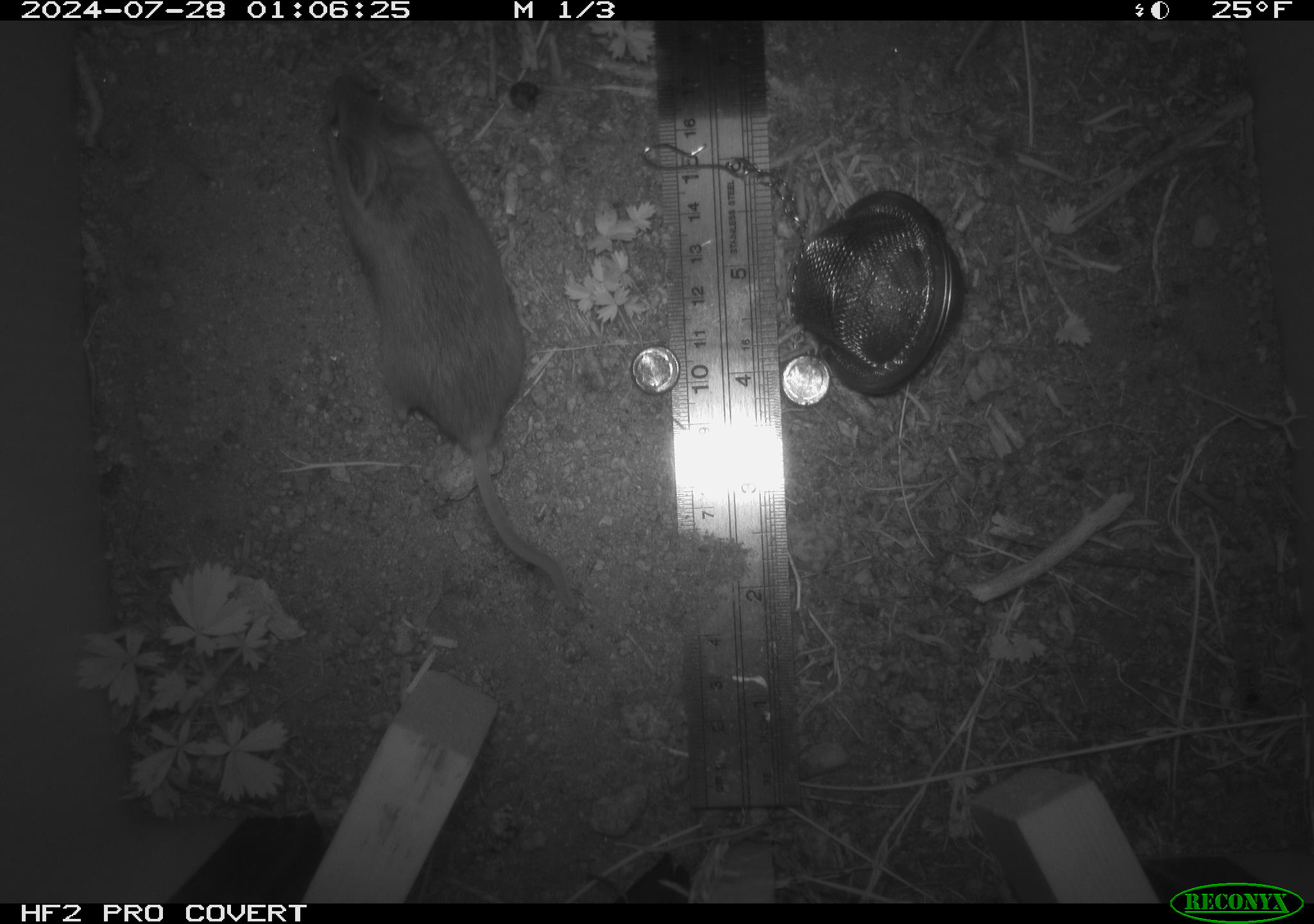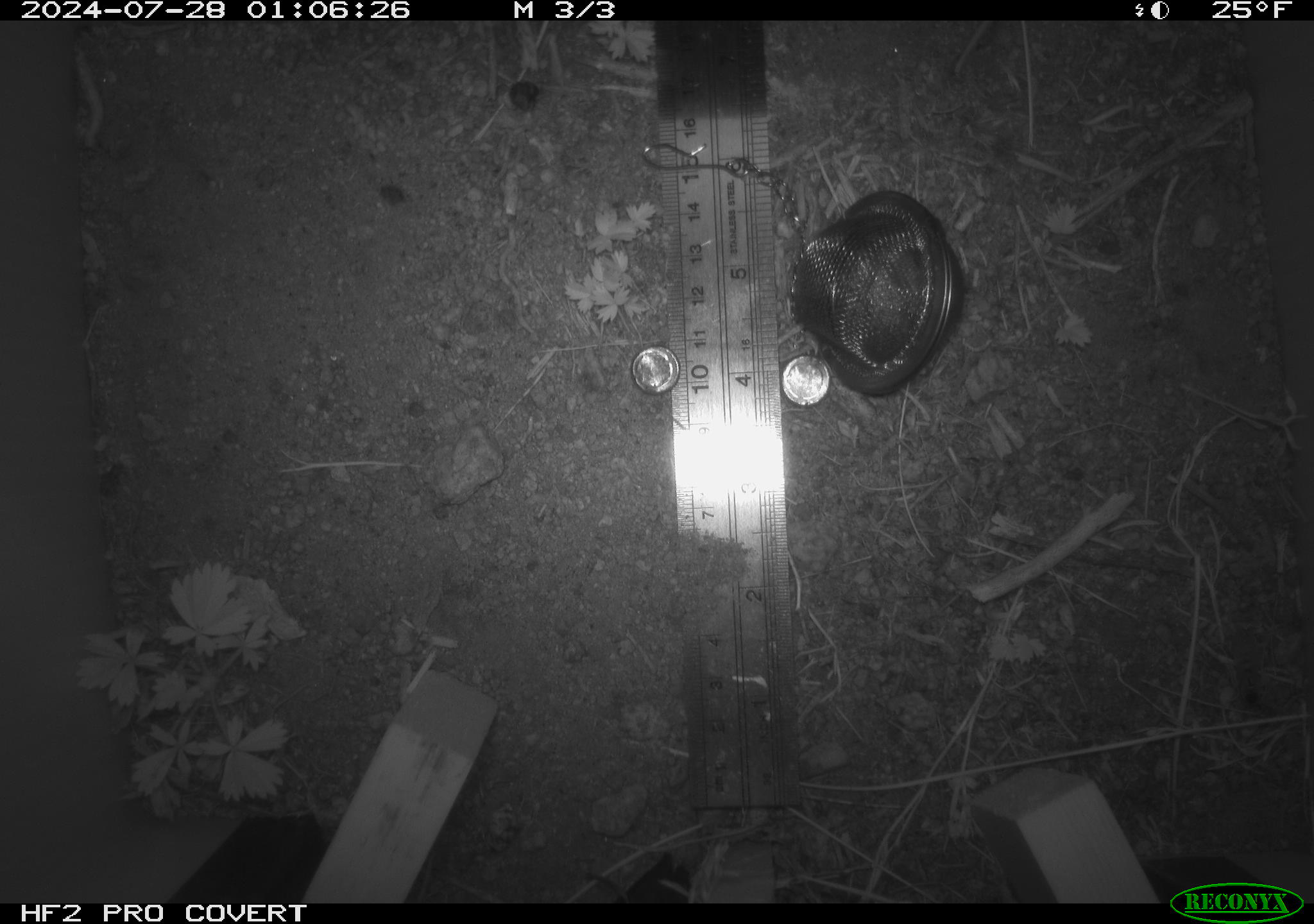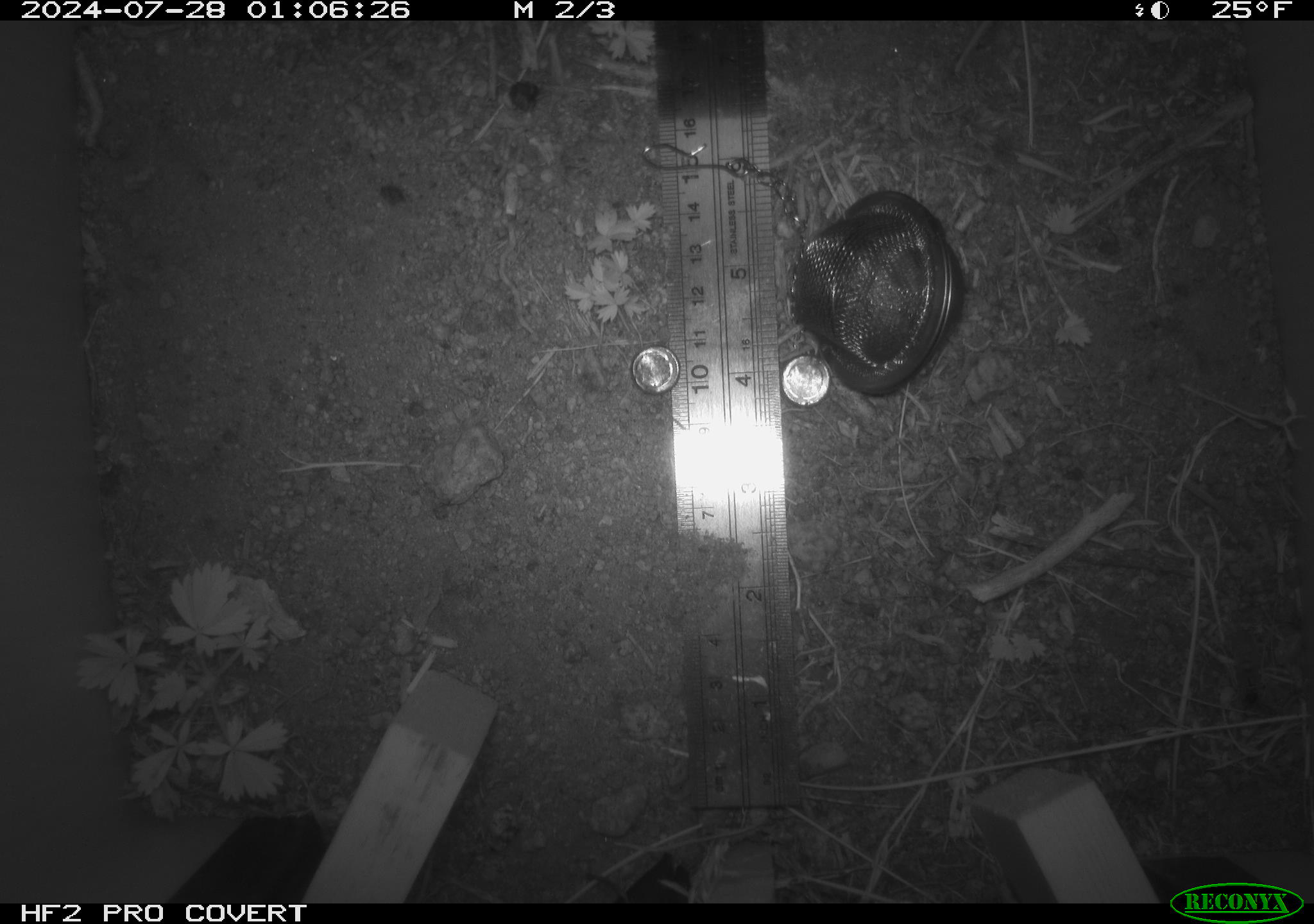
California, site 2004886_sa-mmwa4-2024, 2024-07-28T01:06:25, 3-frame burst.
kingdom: Animalia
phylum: Chordata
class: Mammalia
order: Rodentia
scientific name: Rodentia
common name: mouse species